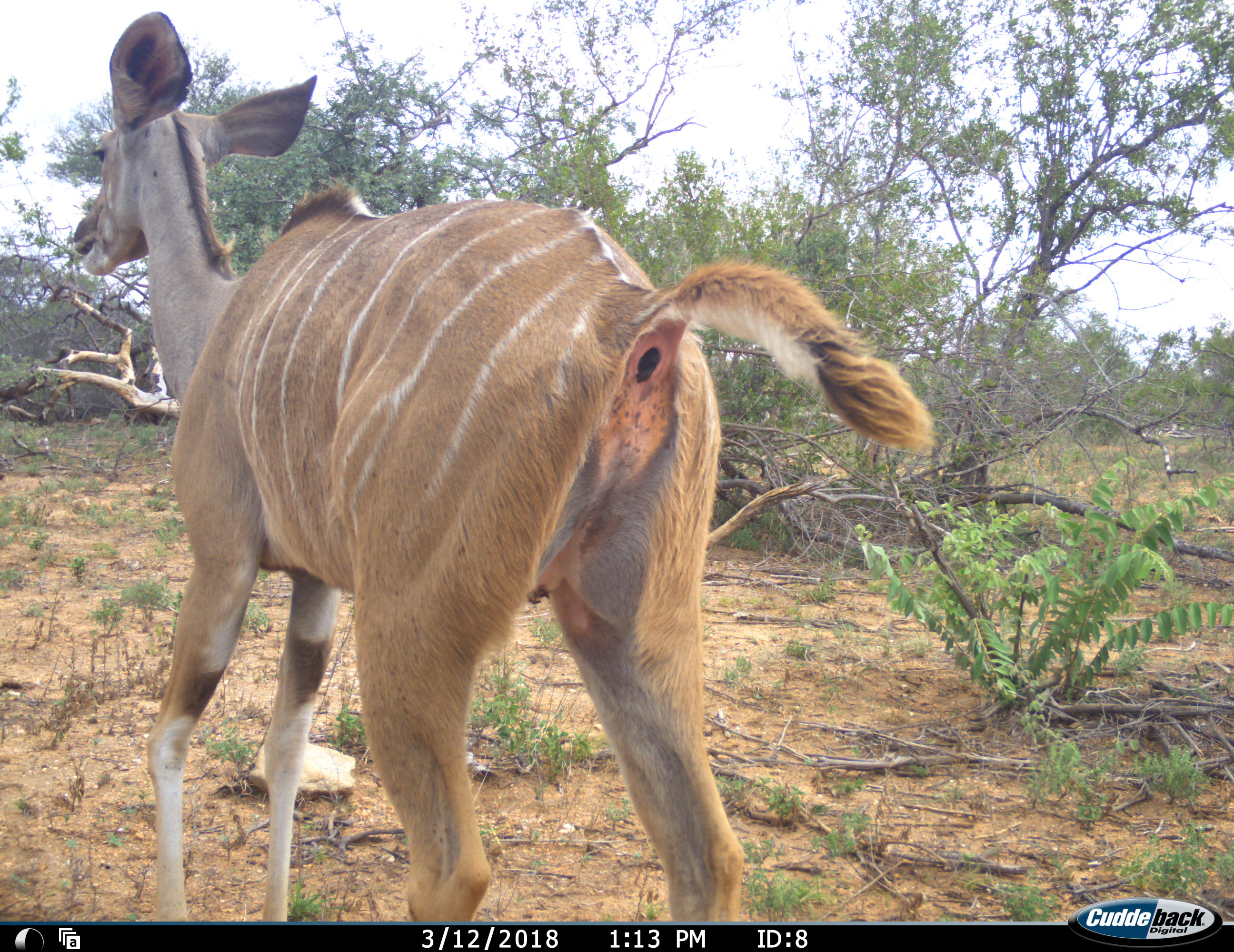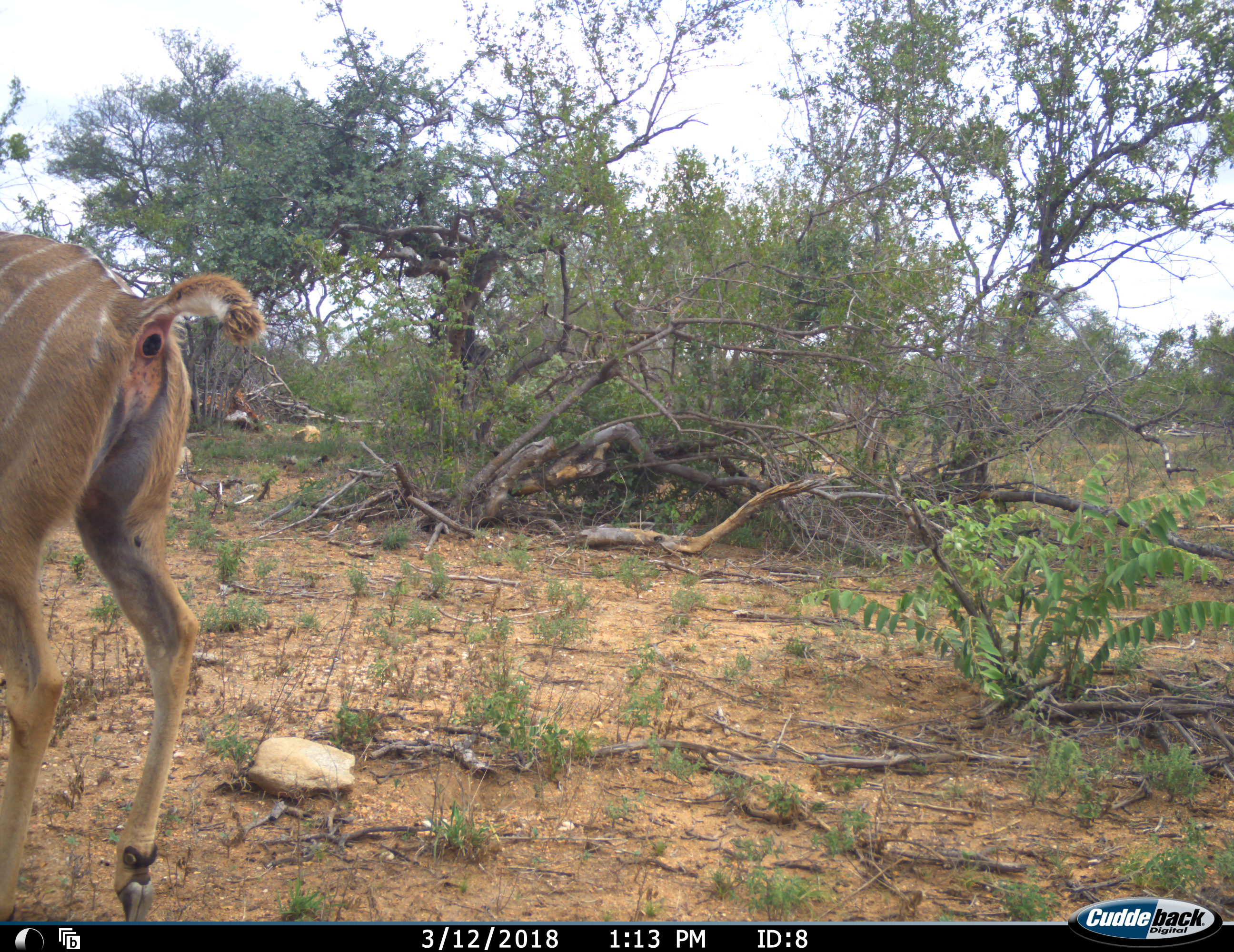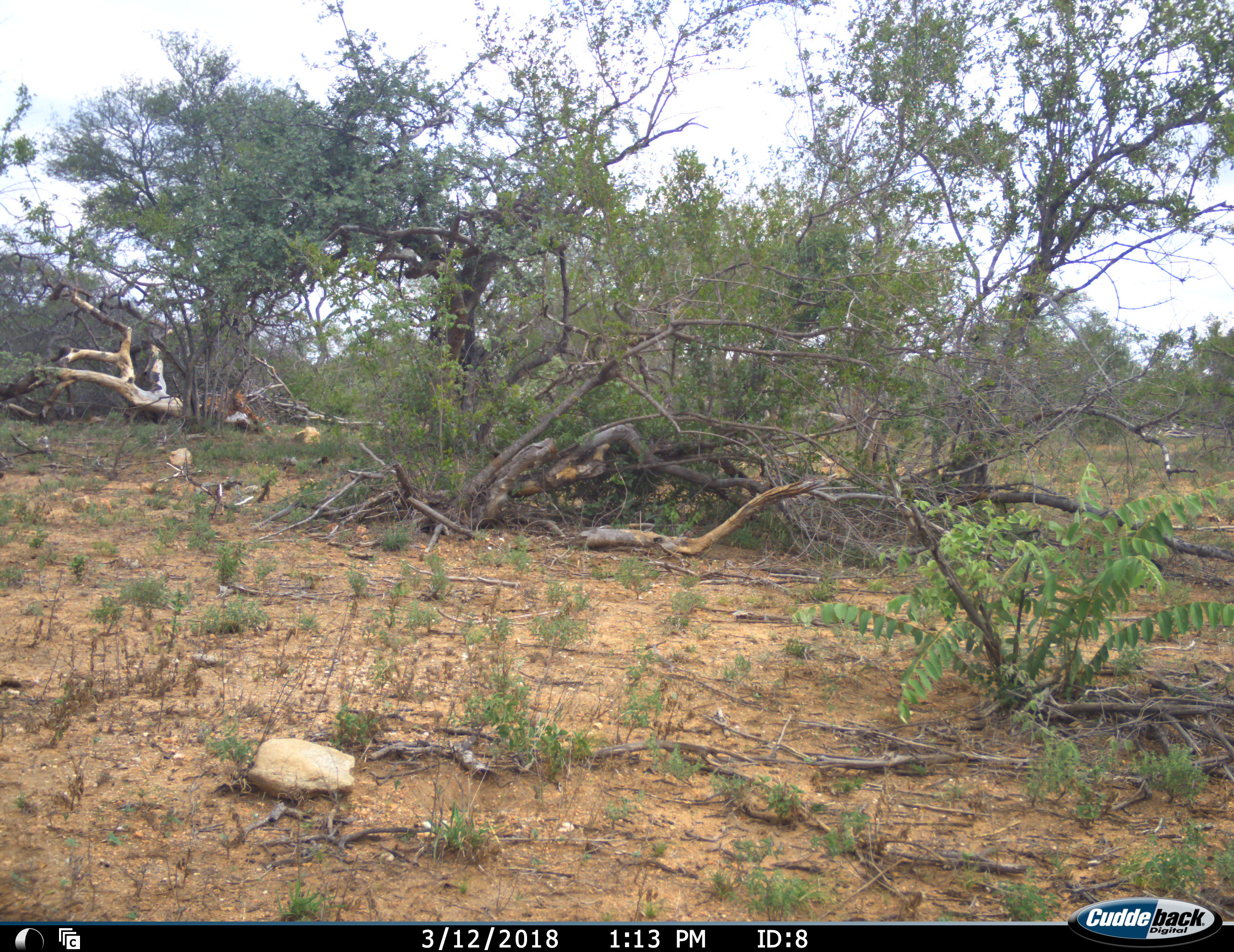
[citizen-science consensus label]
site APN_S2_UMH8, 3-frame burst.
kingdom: Animalia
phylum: Chordata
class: Mammalia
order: Artiodactyla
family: Bovidae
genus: Tragelaphus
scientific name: Tragelaphus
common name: kudu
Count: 1.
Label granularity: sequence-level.